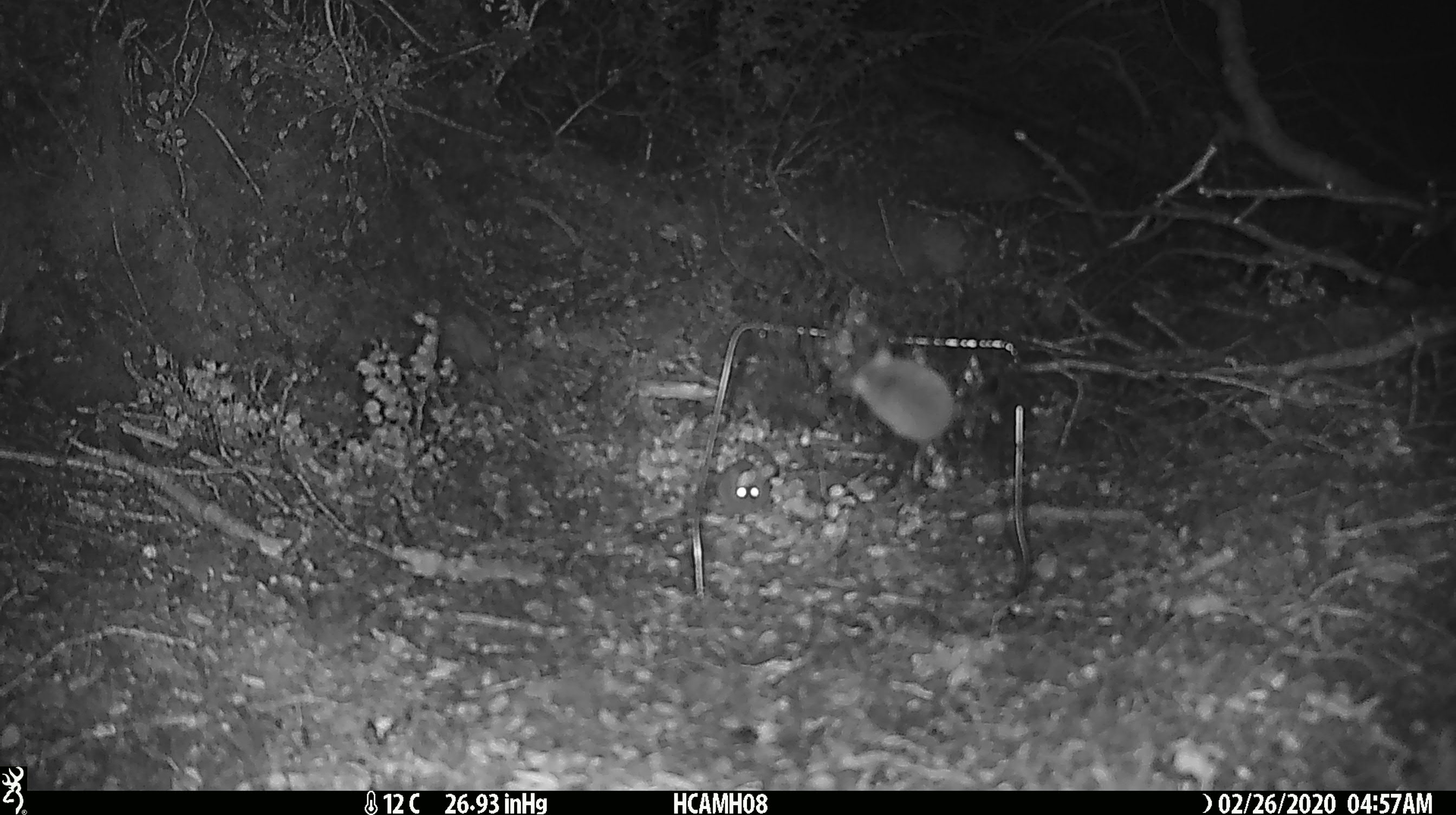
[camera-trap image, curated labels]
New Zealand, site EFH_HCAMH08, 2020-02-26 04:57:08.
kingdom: Animalia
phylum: Chordata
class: Mammalia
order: Rodentia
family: Muridae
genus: Mus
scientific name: Mus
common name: mouse